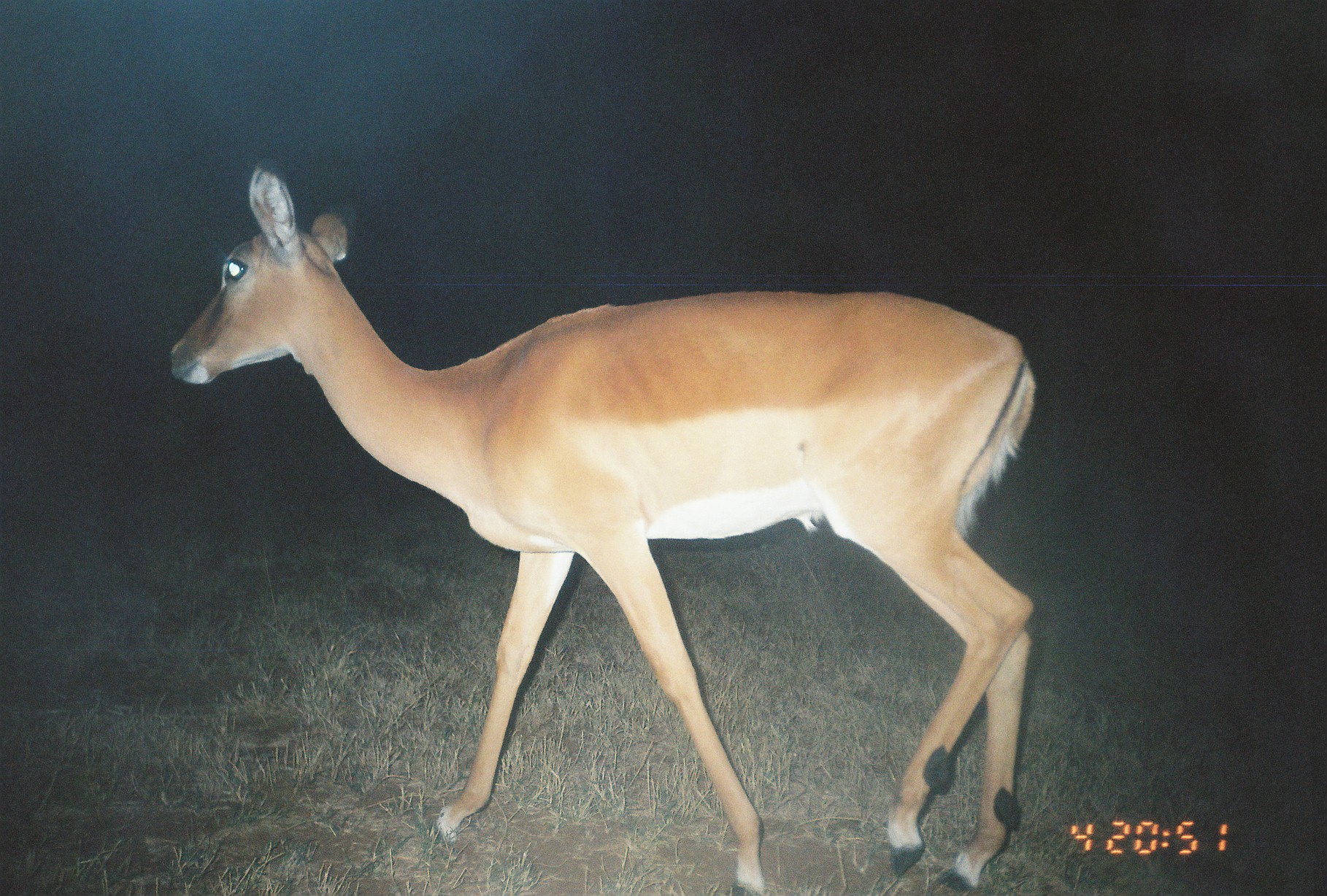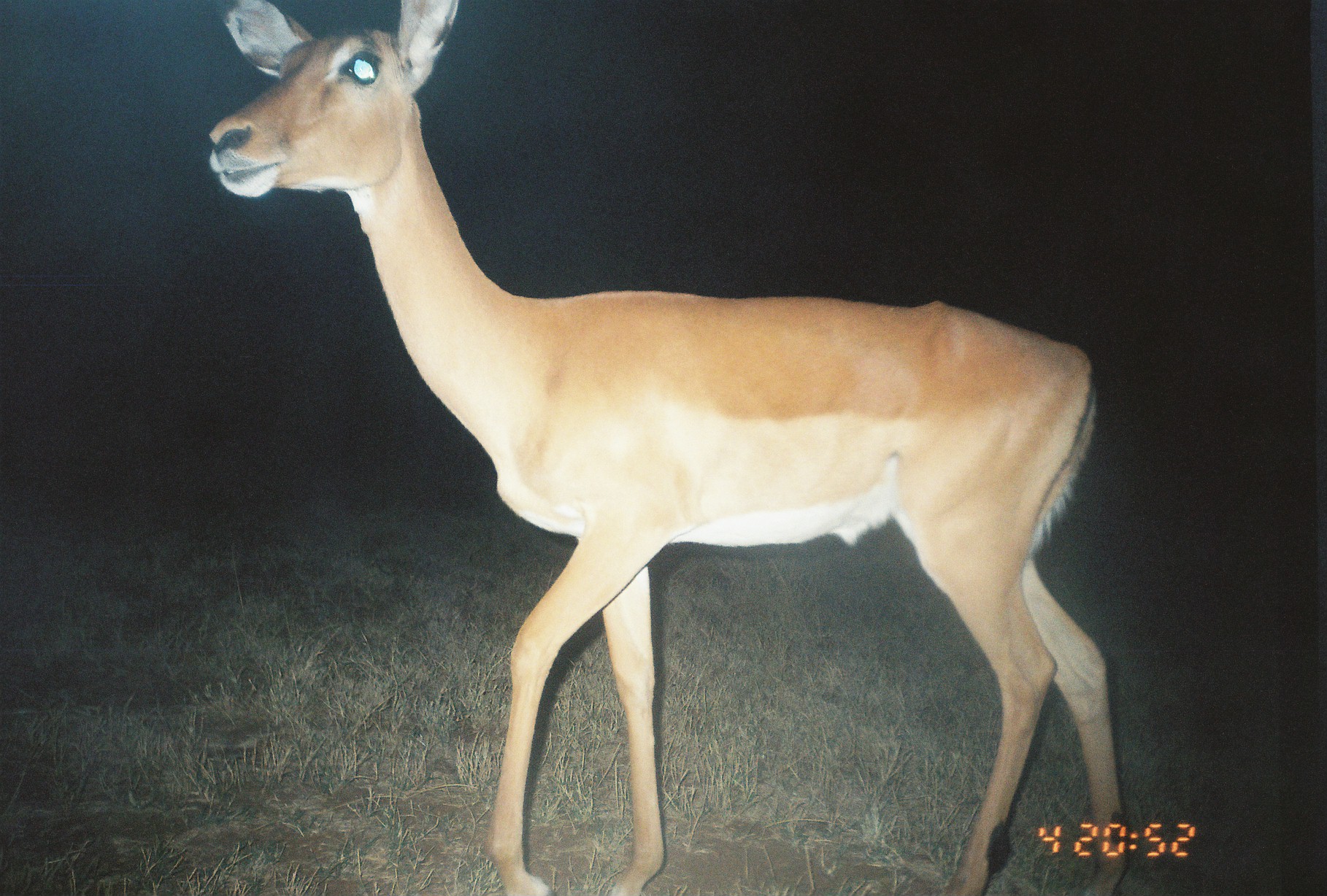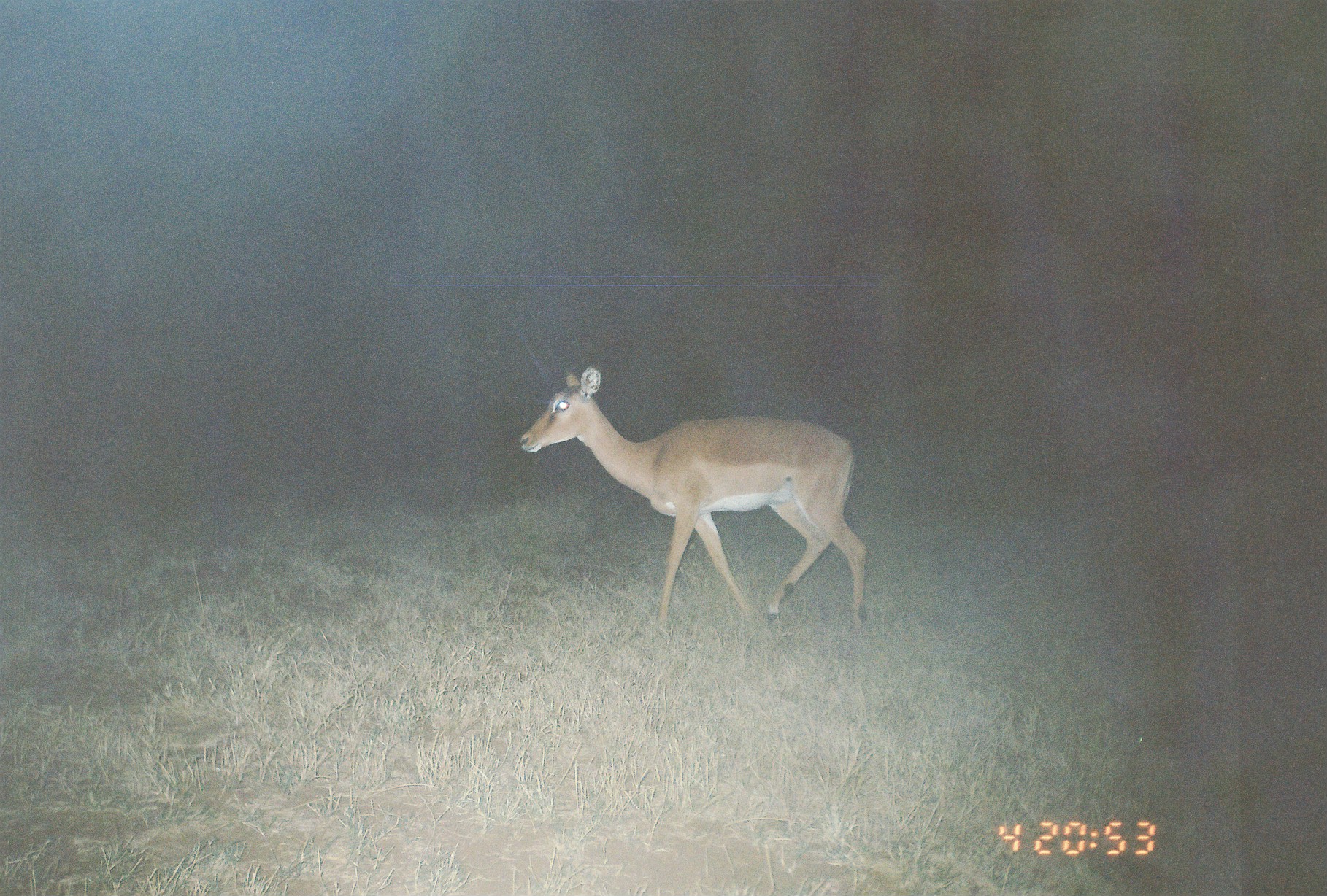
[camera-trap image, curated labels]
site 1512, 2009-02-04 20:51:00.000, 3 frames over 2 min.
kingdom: Animalia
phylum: Chordata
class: Mammalia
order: Artiodactyla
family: Bovidae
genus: Aepyceros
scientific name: Aepyceros melampus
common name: impala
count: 1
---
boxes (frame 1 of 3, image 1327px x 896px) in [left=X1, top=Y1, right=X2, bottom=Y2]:
aepyceros melampus: [left=169, top=155, right=1034, bottom=896]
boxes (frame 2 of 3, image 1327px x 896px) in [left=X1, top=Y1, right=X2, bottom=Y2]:
aepyceros melampus: [left=203, top=0, right=1125, bottom=896]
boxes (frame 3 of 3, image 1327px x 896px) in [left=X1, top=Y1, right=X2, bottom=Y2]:
aepyceros melampus: [left=518, top=364, right=867, bottom=631]